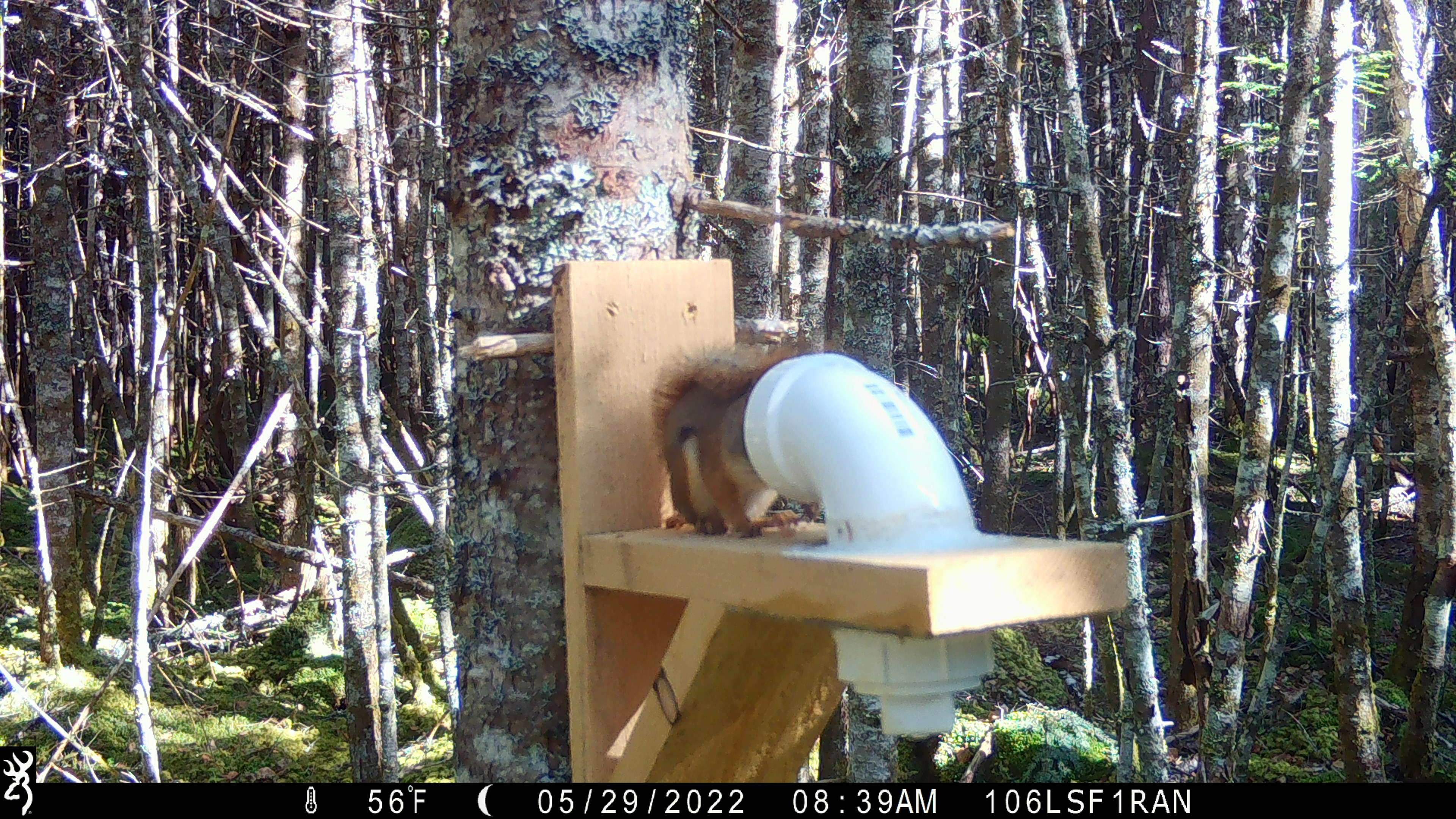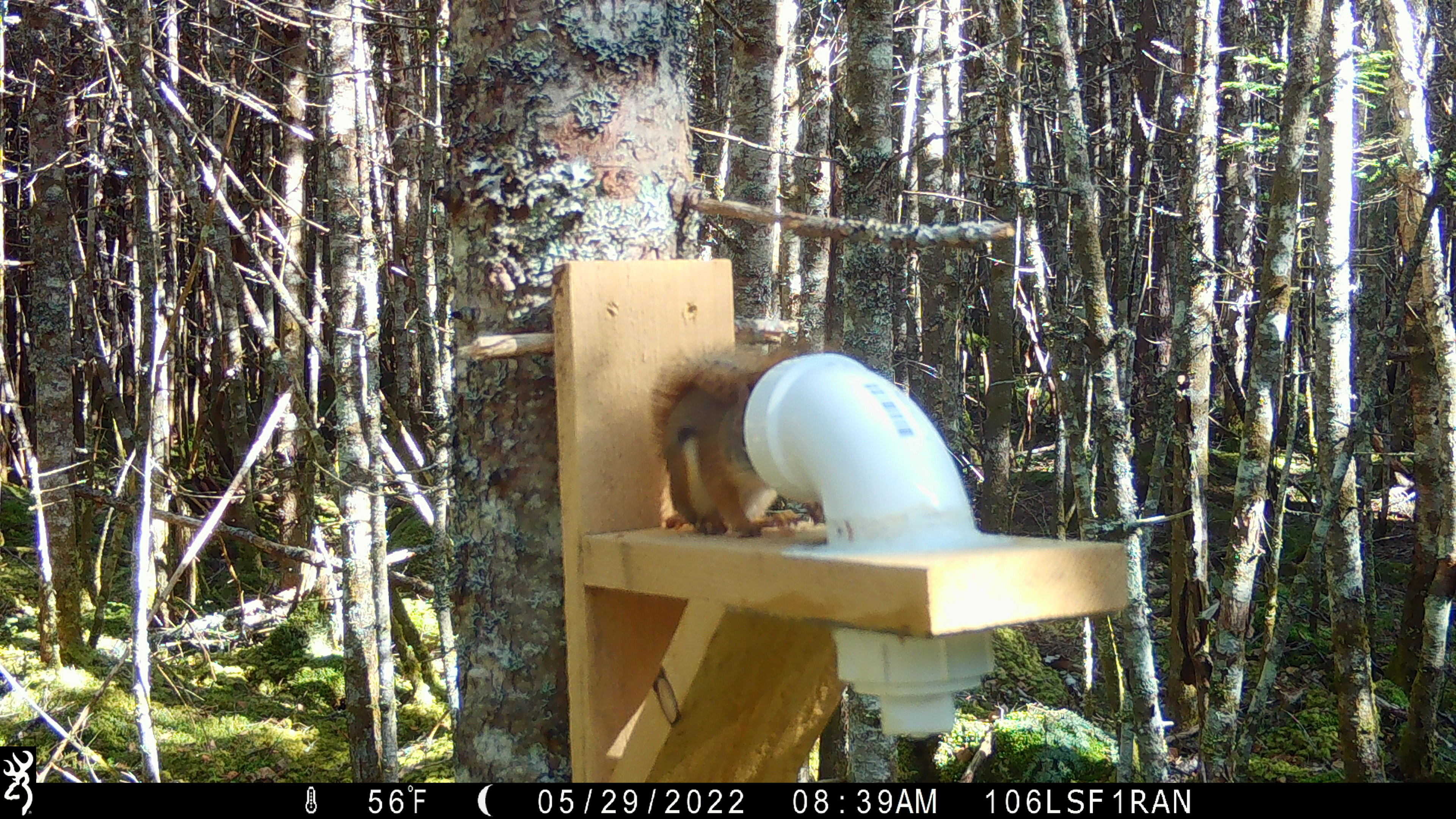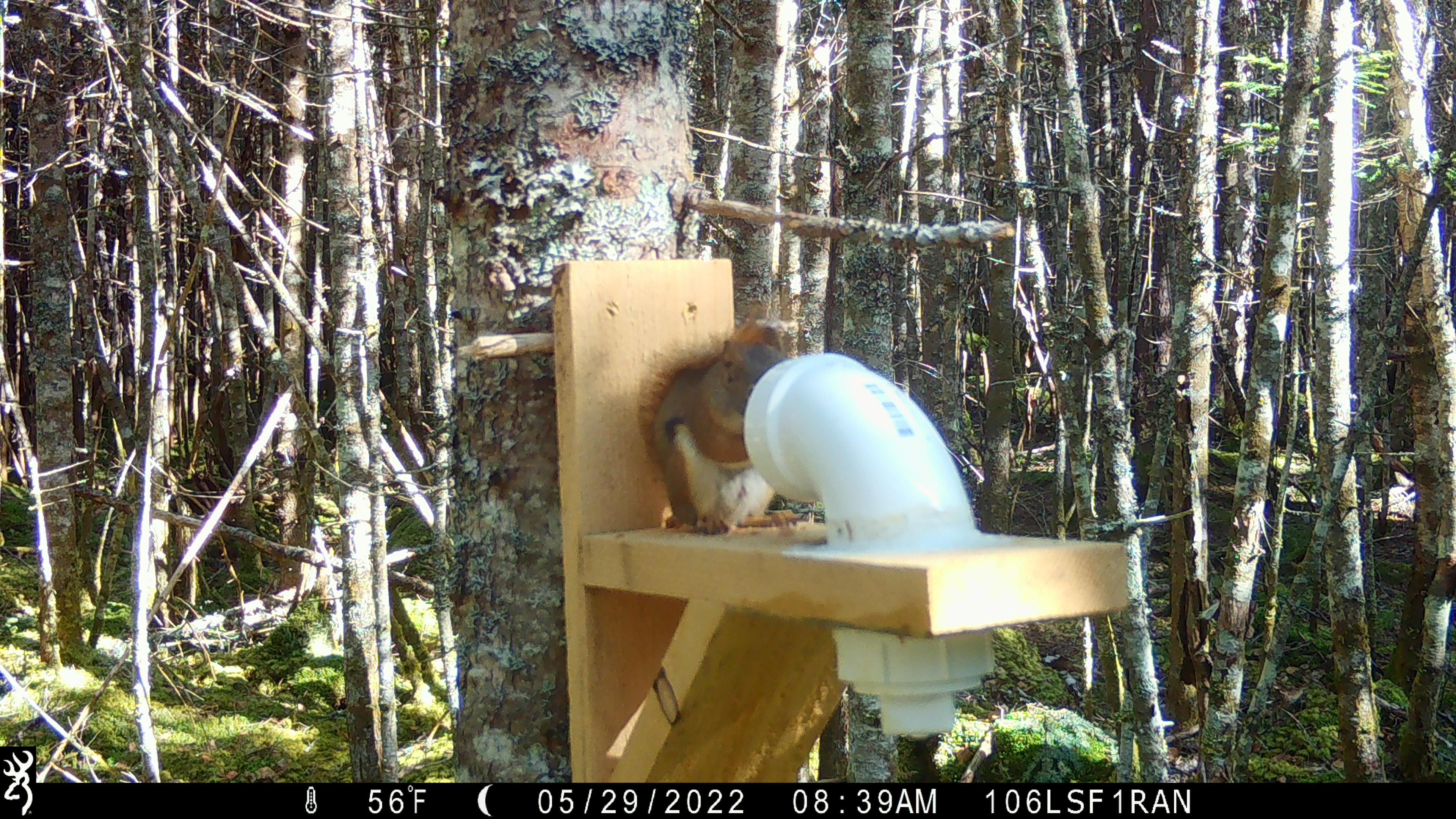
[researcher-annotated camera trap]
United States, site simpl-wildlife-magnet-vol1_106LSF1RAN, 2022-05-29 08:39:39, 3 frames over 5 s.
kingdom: Animalia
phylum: Chordata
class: Mammalia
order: Rodentia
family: Sciuridae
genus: Tamiasciurus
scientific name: Tamiasciurus hudsonicus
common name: red squirrel